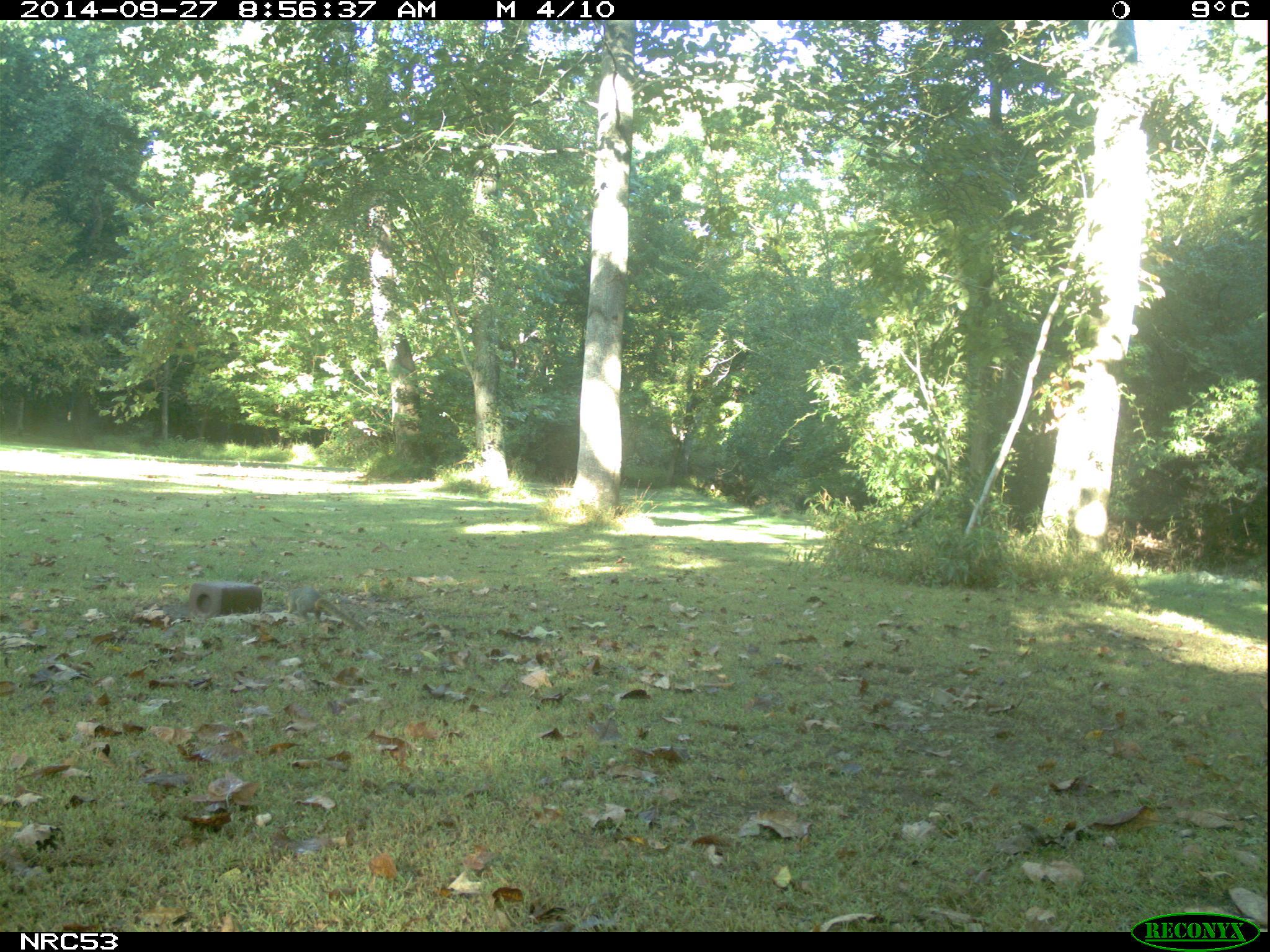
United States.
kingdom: Animalia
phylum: Chordata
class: Mammalia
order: Rodentia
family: Sciuridae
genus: Sciurus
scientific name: Sciurus niger cinereus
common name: eastern fox squirrel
Eastern Fox Squirrel (Sciurus niger cinereus).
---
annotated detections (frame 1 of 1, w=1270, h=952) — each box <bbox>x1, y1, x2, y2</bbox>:
Eastern Fox Squirrel: <bbox>274, 568, 371, 642</bbox>